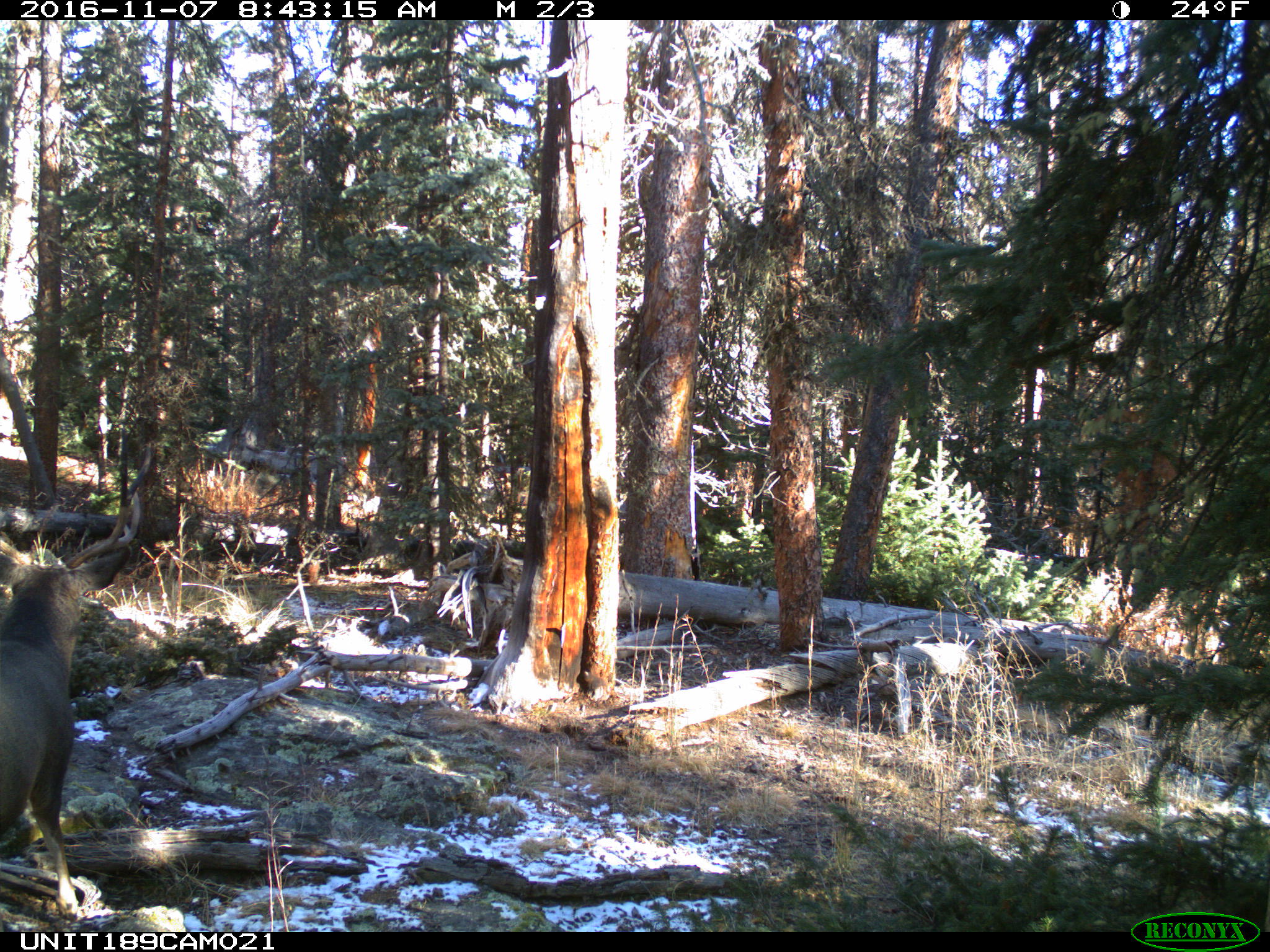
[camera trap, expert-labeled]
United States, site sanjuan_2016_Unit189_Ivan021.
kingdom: Animalia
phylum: Chordata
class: Mammalia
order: Artiodactyla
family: Cervidae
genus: Odocoileus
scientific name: Odocoileus hemionus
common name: mule deer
Odocoileus hemionus (mule deer).